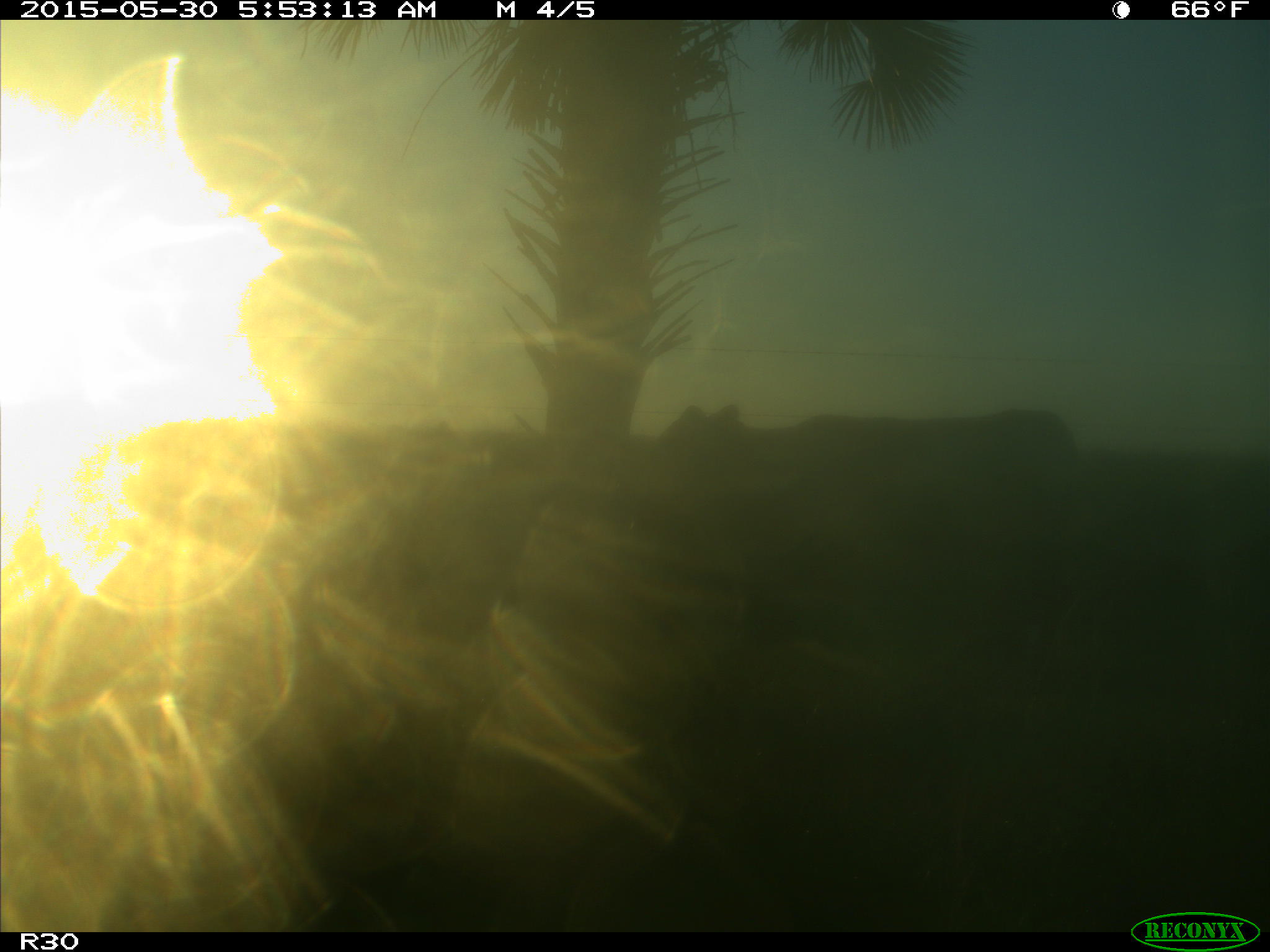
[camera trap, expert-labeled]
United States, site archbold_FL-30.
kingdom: Animalia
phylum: Chordata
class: Mammalia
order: Artiodactyla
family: Bovidae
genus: Bos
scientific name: Bos taurus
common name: domestic cow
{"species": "Bos taurus (domestic cow)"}